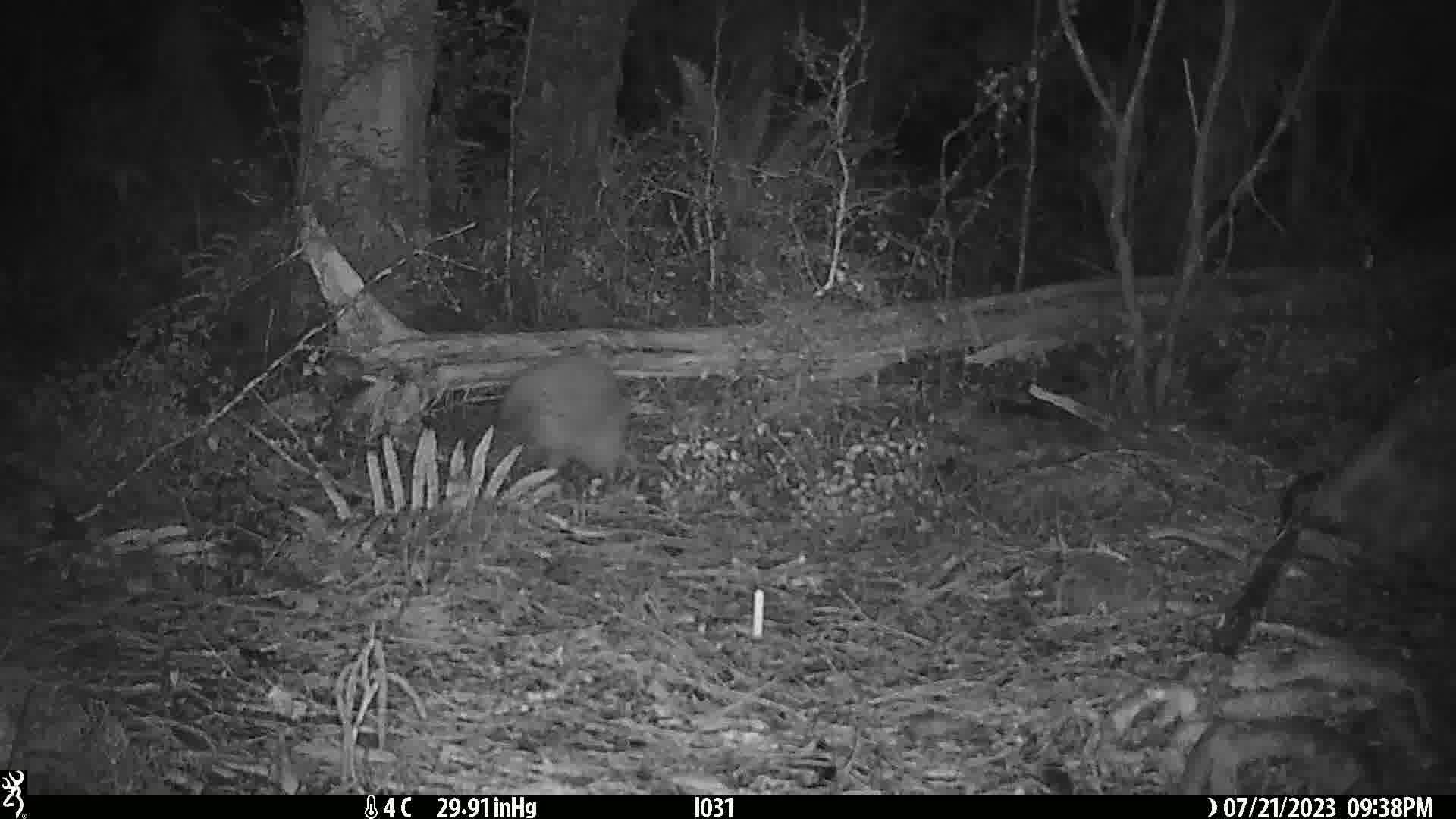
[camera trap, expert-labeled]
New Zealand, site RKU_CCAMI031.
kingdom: Animalia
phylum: Chordata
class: Aves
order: Apterygiformes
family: Apterygidae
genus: Apteryx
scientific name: Apteryx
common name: kiwi